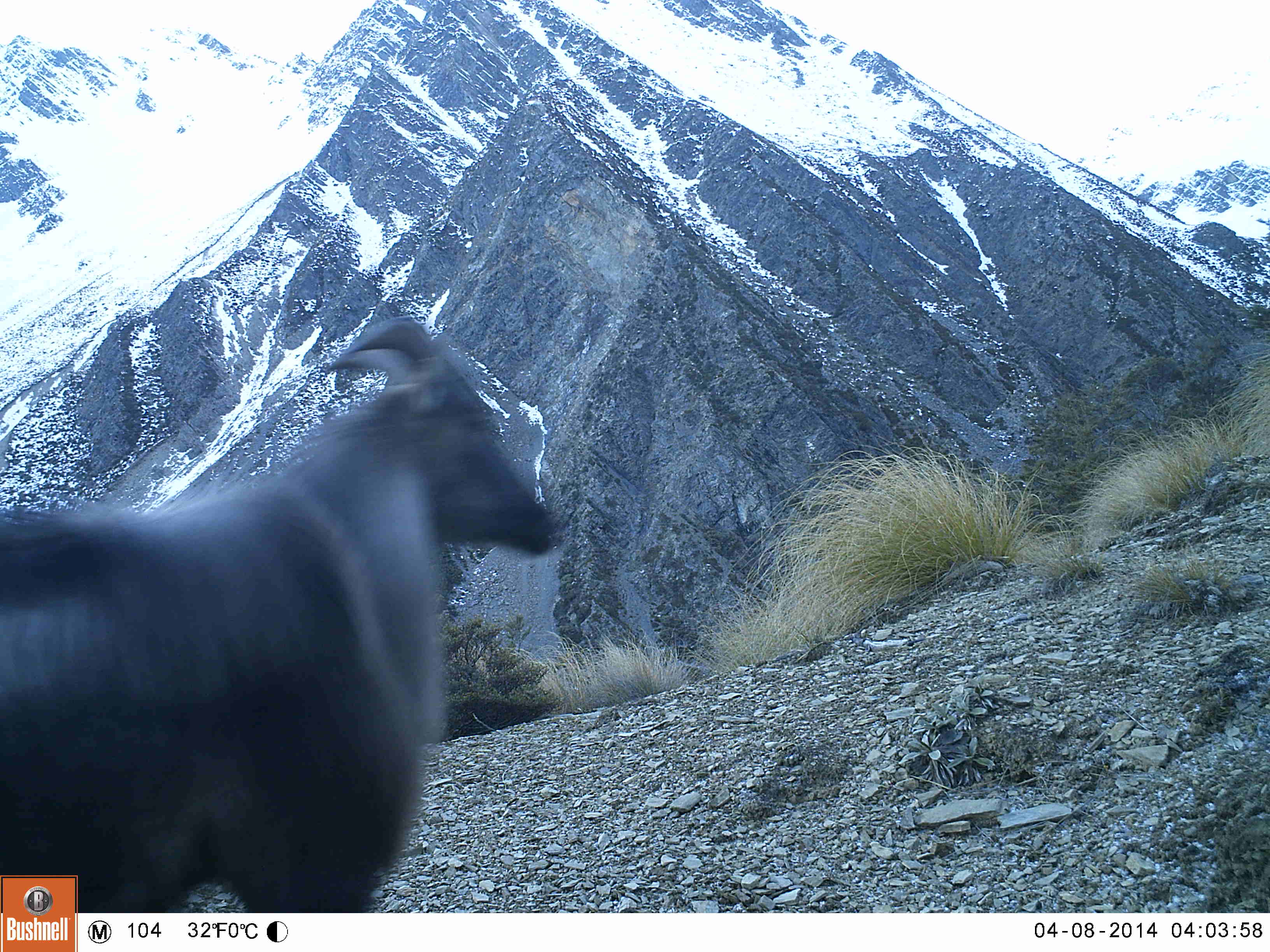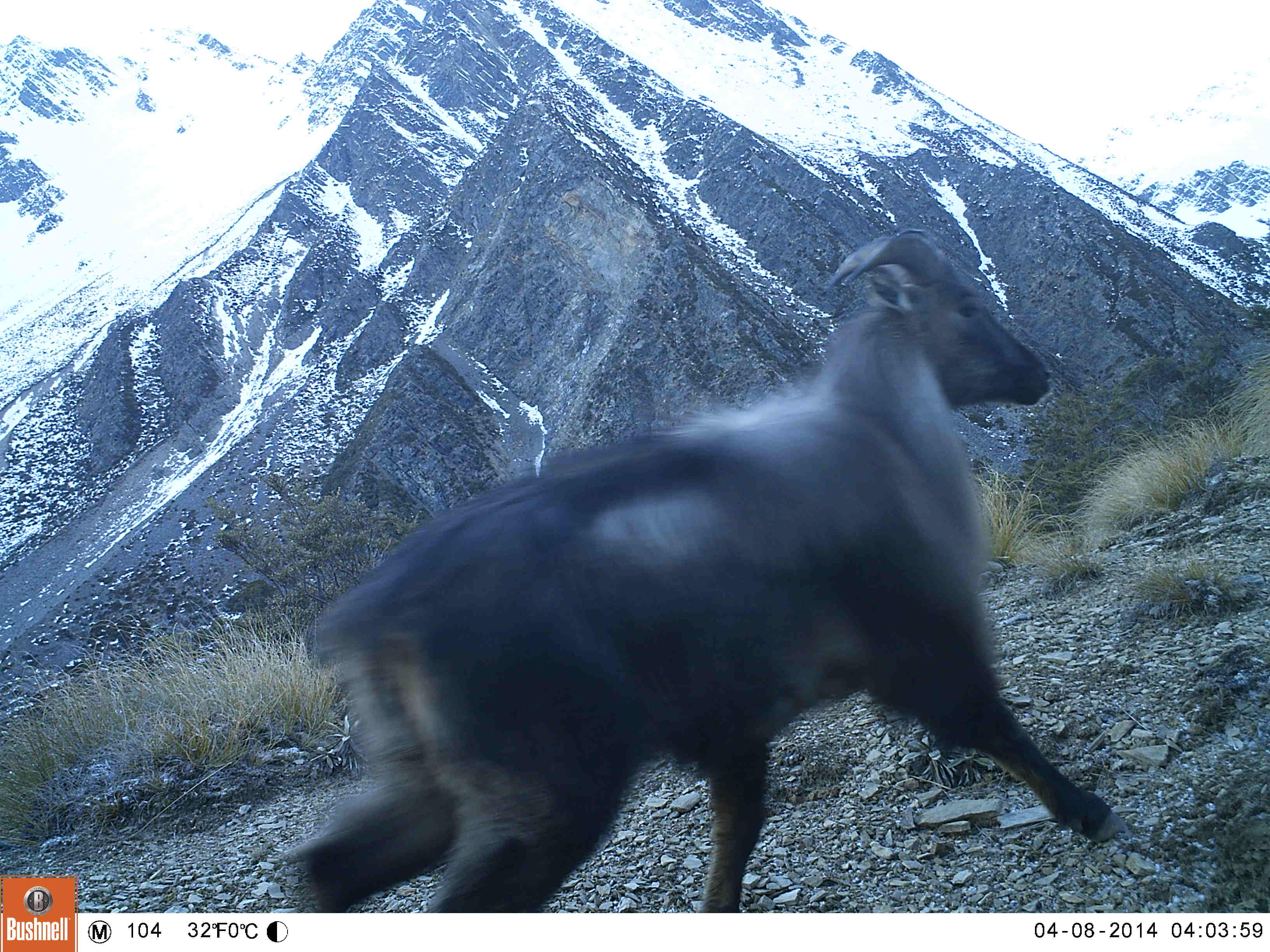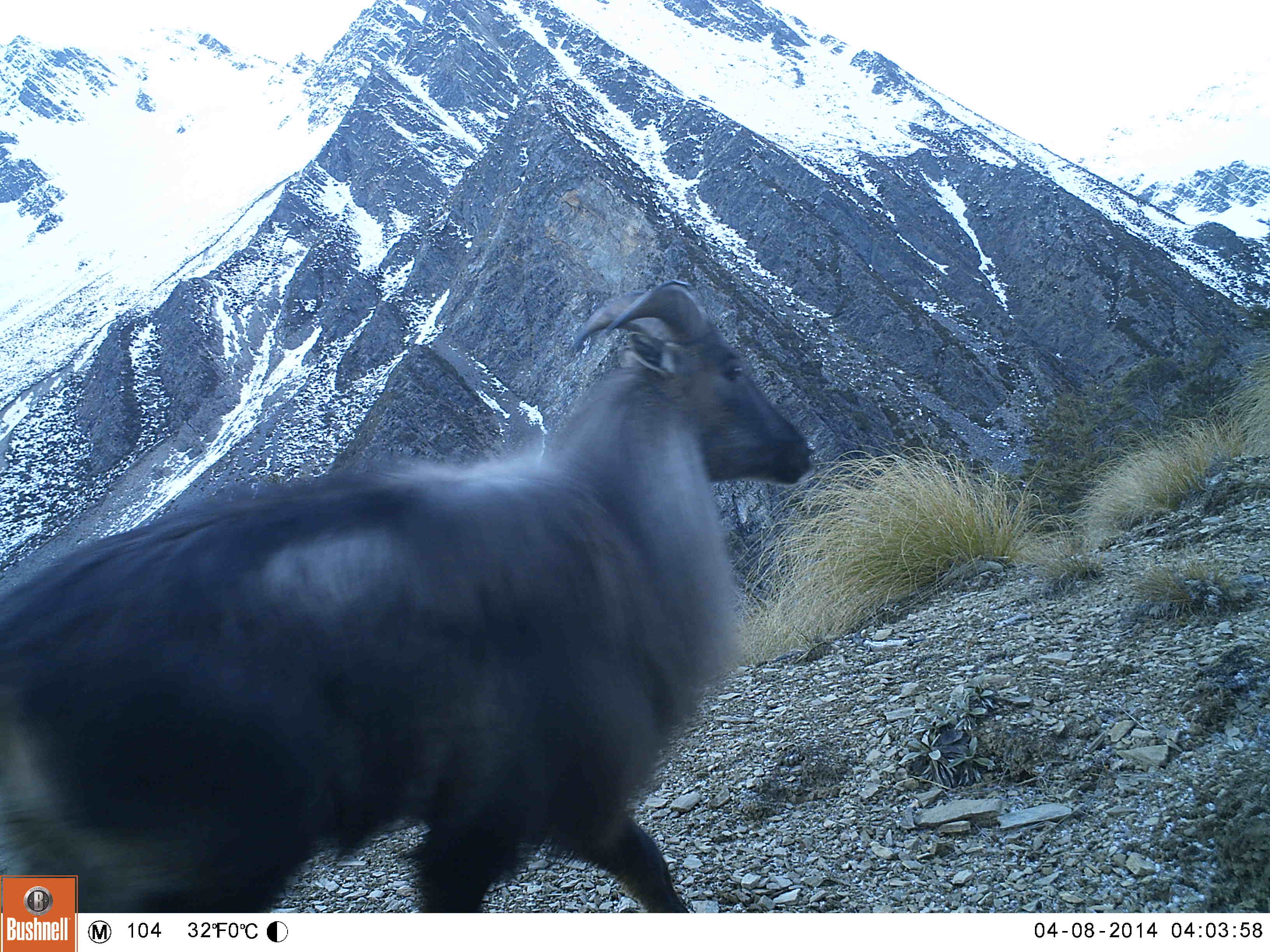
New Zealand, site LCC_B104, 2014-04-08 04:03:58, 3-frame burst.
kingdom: Animalia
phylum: Chordata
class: Mammalia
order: Artiodactyla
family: Bovidae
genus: Nilgiritragus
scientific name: Nilgiritragus hylocrius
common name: tahr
Tahr (Nilgiritragus hylocrius).